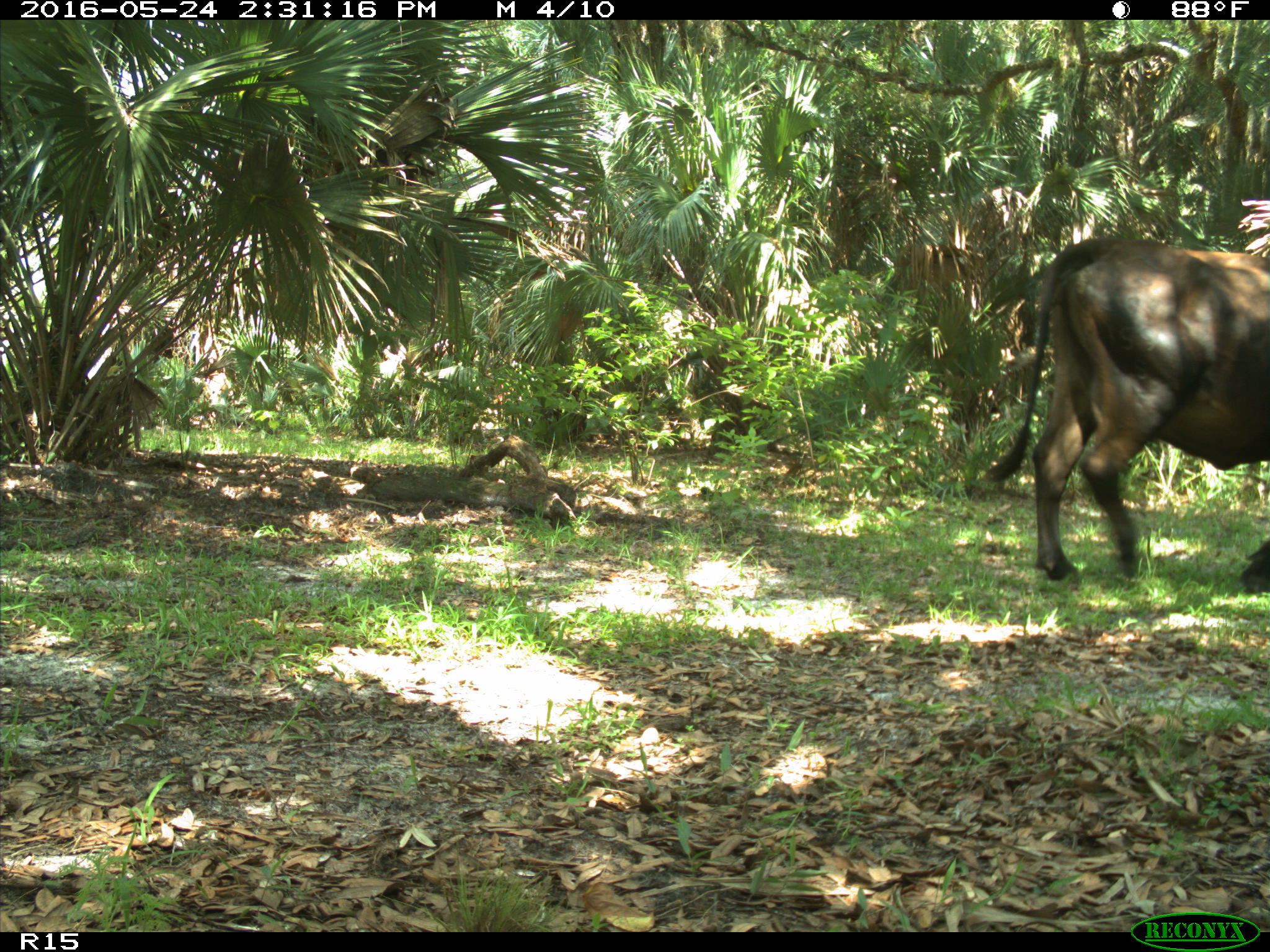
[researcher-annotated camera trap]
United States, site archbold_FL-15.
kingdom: Animalia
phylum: Chordata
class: Mammalia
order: Artiodactyla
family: Bovidae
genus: Bos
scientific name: Bos taurus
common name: domestic cow